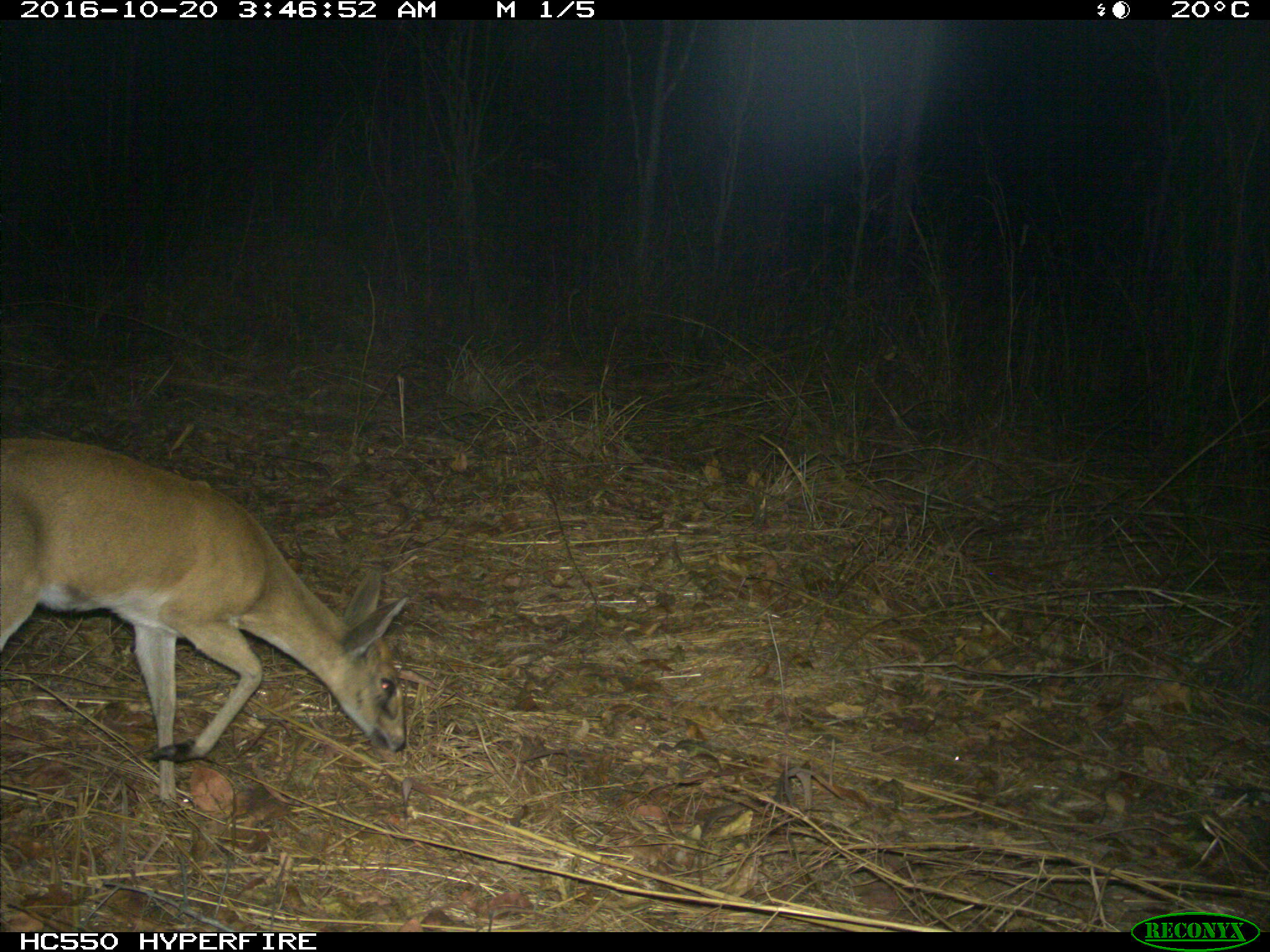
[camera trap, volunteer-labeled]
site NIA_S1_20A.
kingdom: Animalia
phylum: Chordata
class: Mammalia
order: Artiodactyla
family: Bovidae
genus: Sylvicapra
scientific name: Sylvicapra grimmia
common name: common duiker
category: duikercommongrey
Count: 1.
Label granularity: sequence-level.